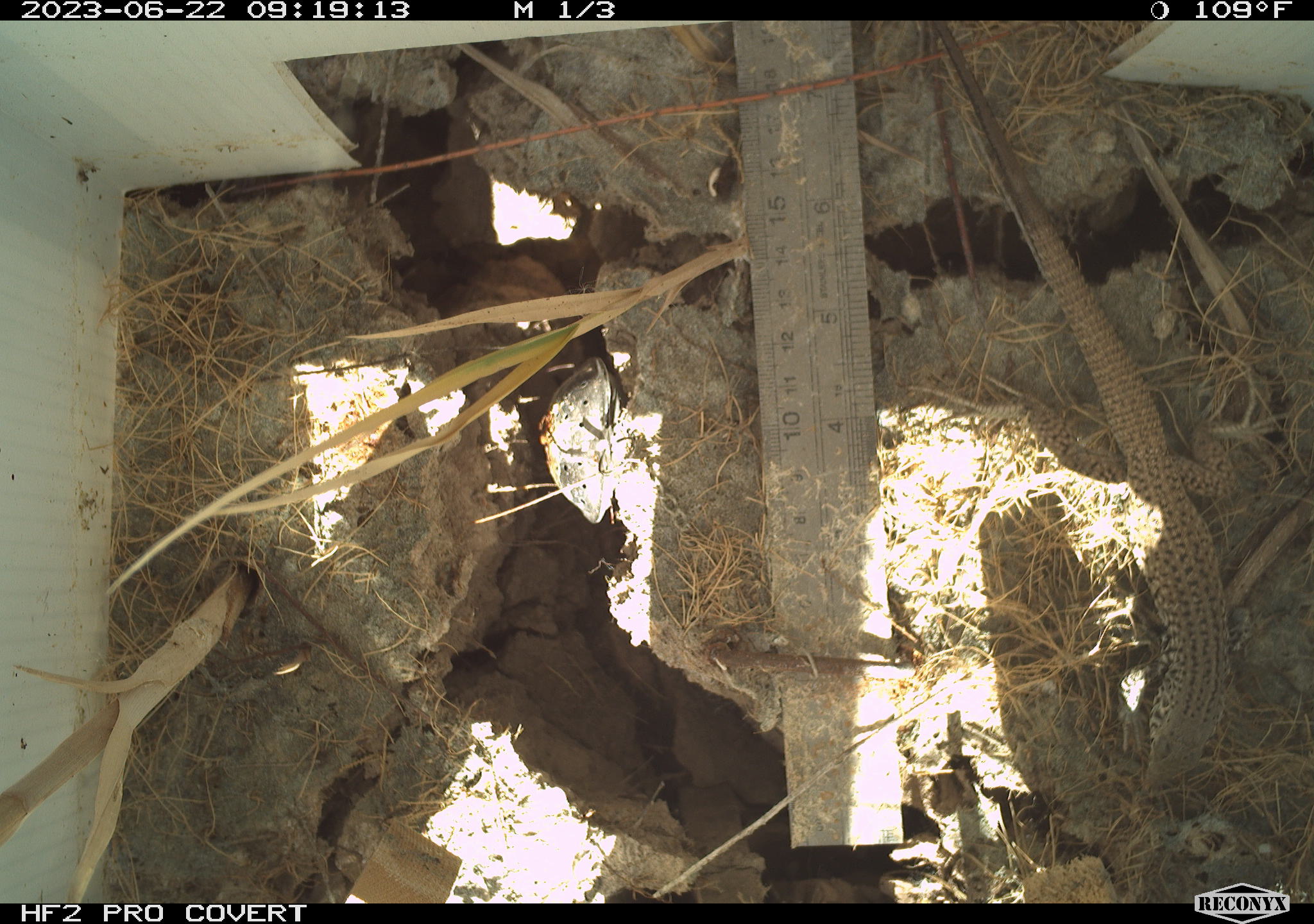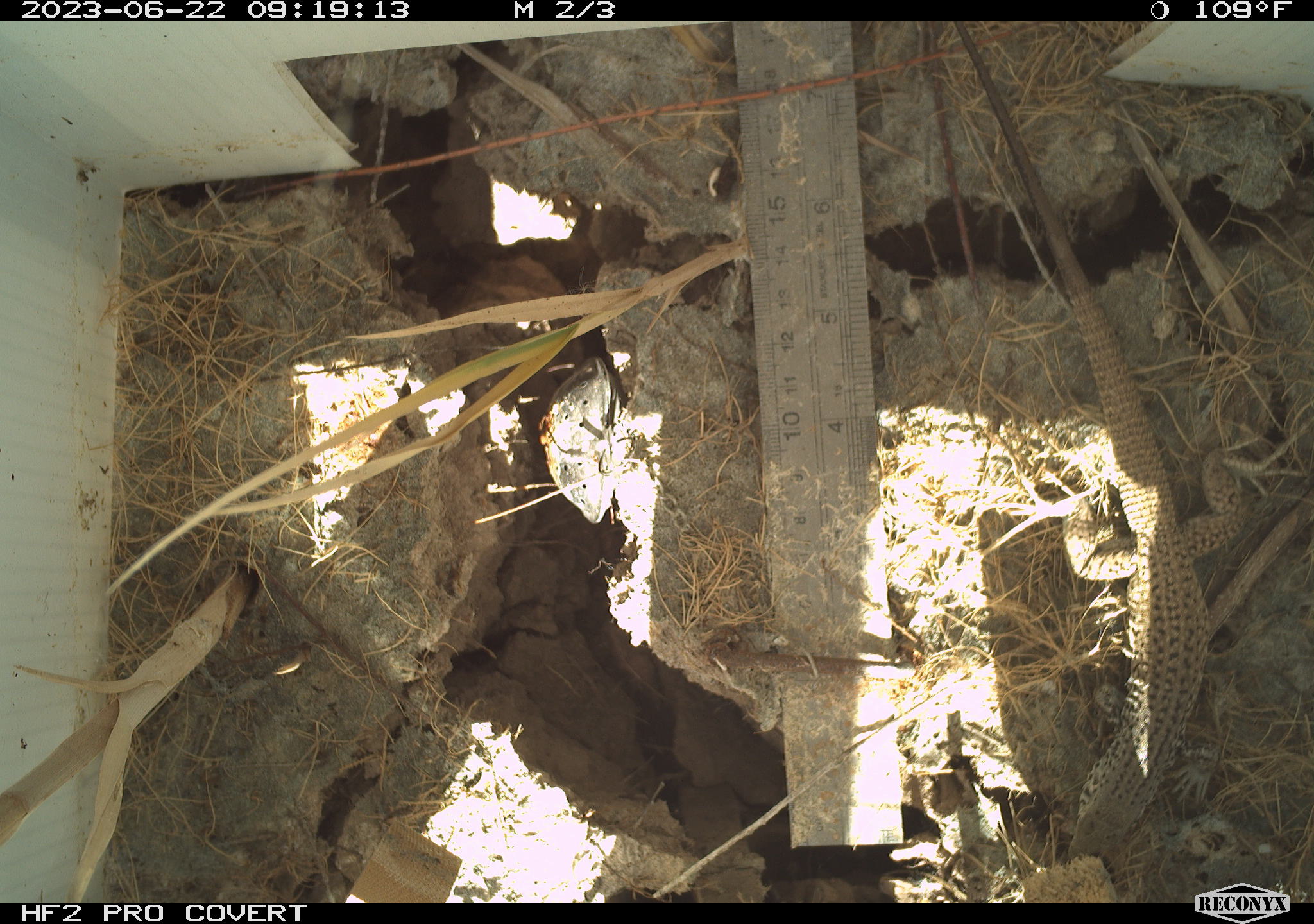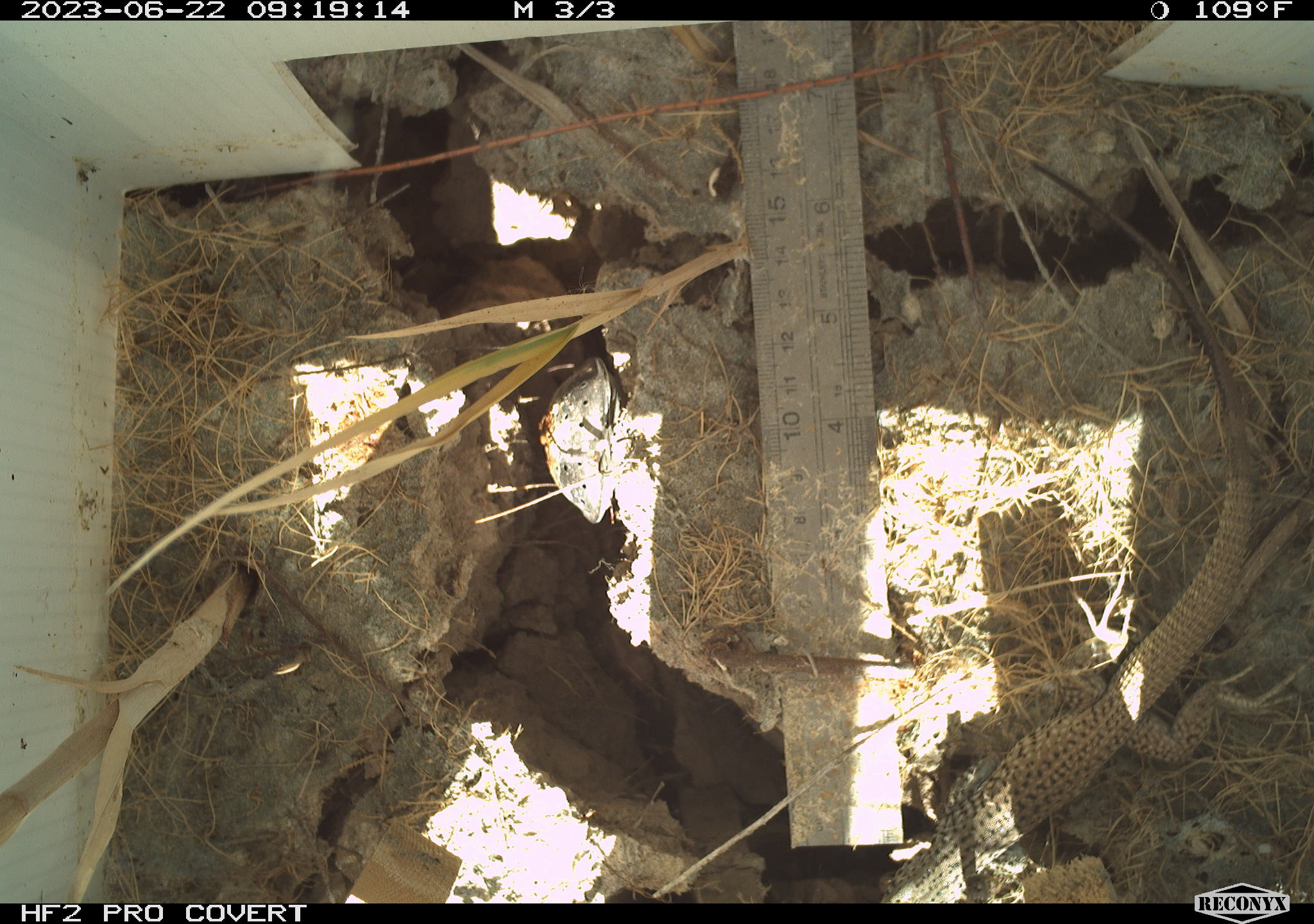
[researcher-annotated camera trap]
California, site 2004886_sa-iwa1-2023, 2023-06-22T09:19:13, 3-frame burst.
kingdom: Animalia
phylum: Chordata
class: Reptilia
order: Squamata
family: Teiidae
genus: Aspidoscelis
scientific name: Aspidoscelis tigris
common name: western whiptail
Western whiptail (Aspidoscelis tigris).